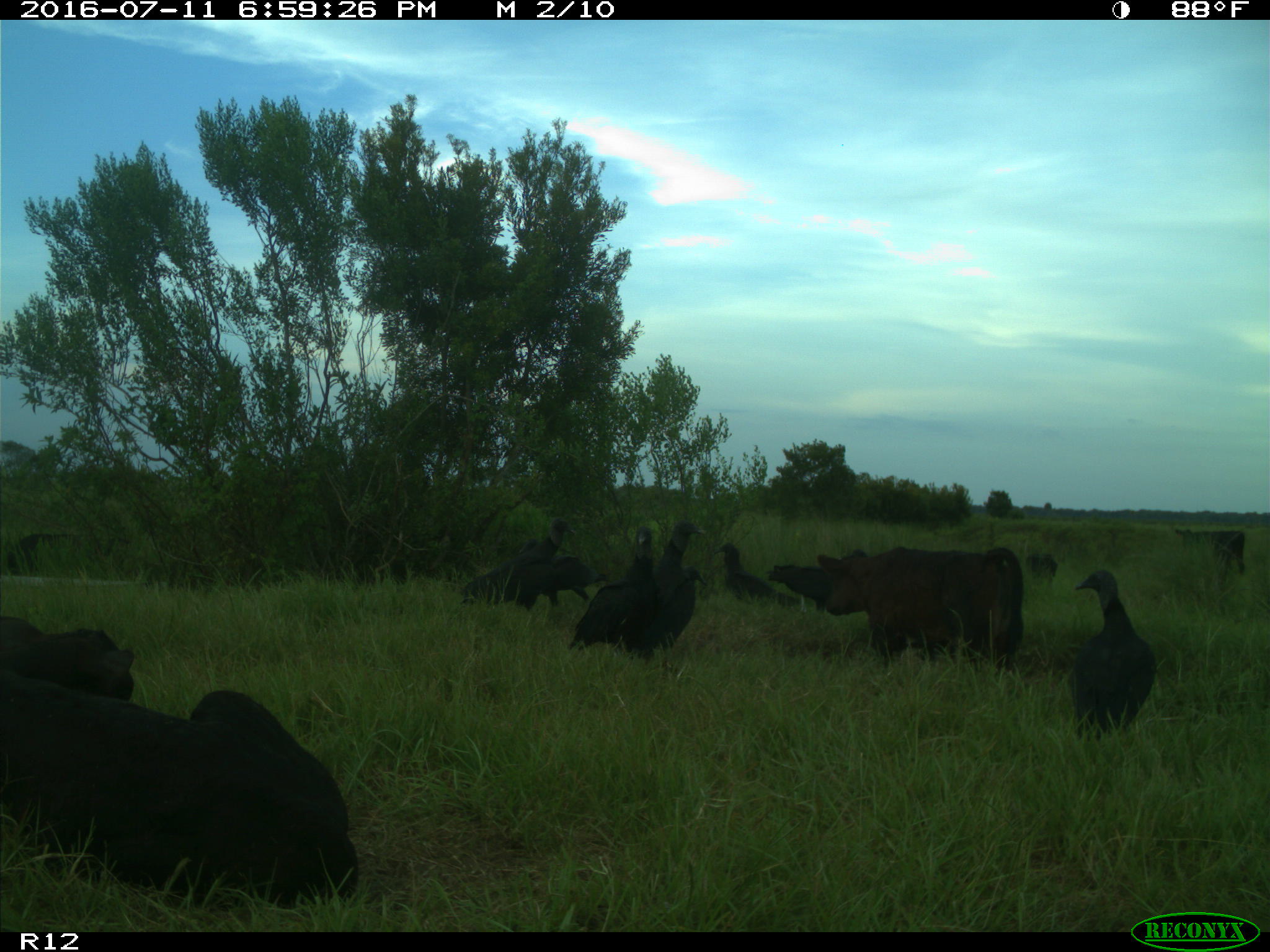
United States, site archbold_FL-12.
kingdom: Animalia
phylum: Chordata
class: Mammalia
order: Artiodactyla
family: Bovidae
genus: Bos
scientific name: Bos taurus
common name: domestic cow